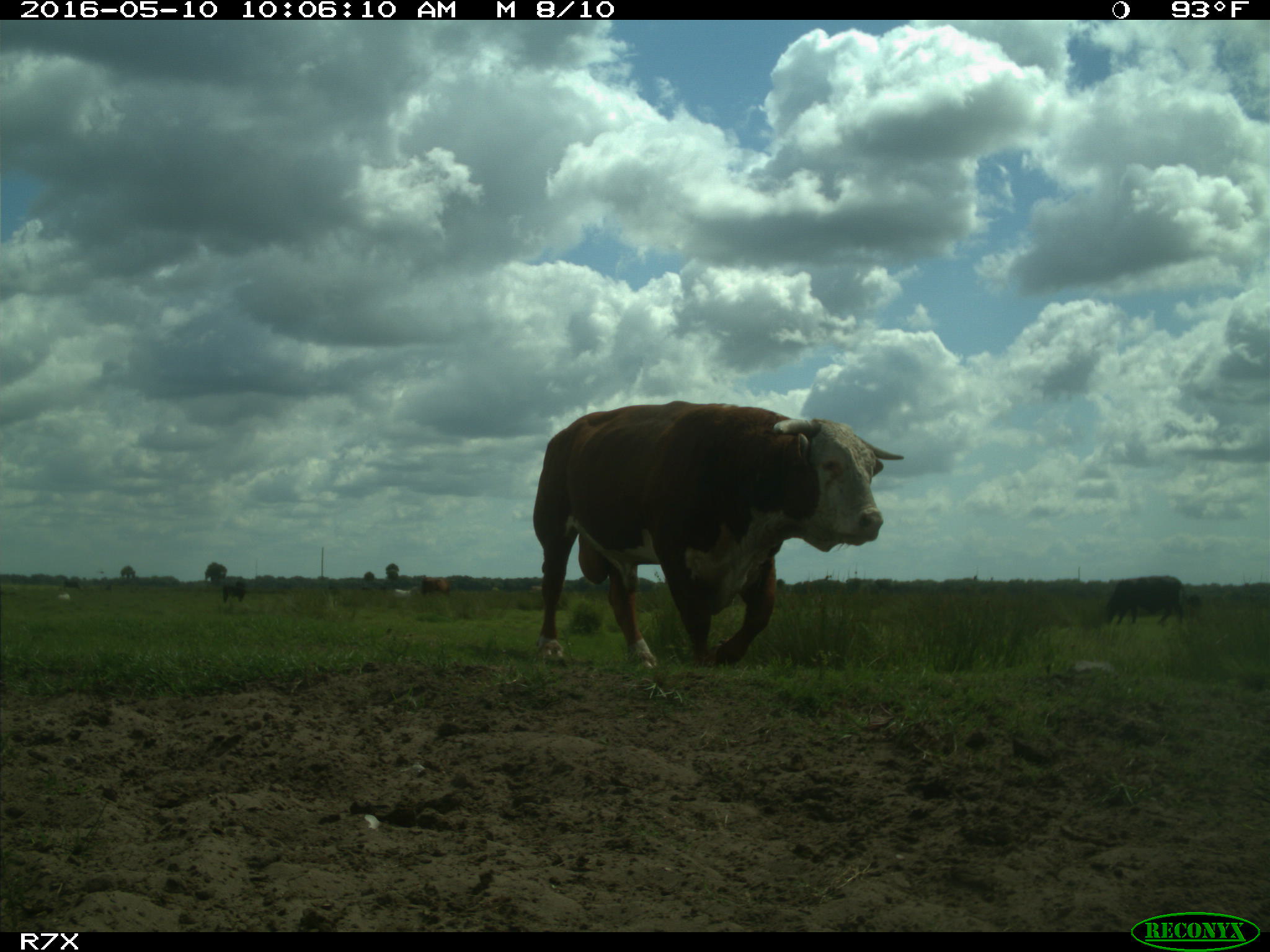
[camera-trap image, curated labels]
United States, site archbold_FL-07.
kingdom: Animalia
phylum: Chordata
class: Mammalia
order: Artiodactyla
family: Bovidae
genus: Bos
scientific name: Bos taurus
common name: domestic cow